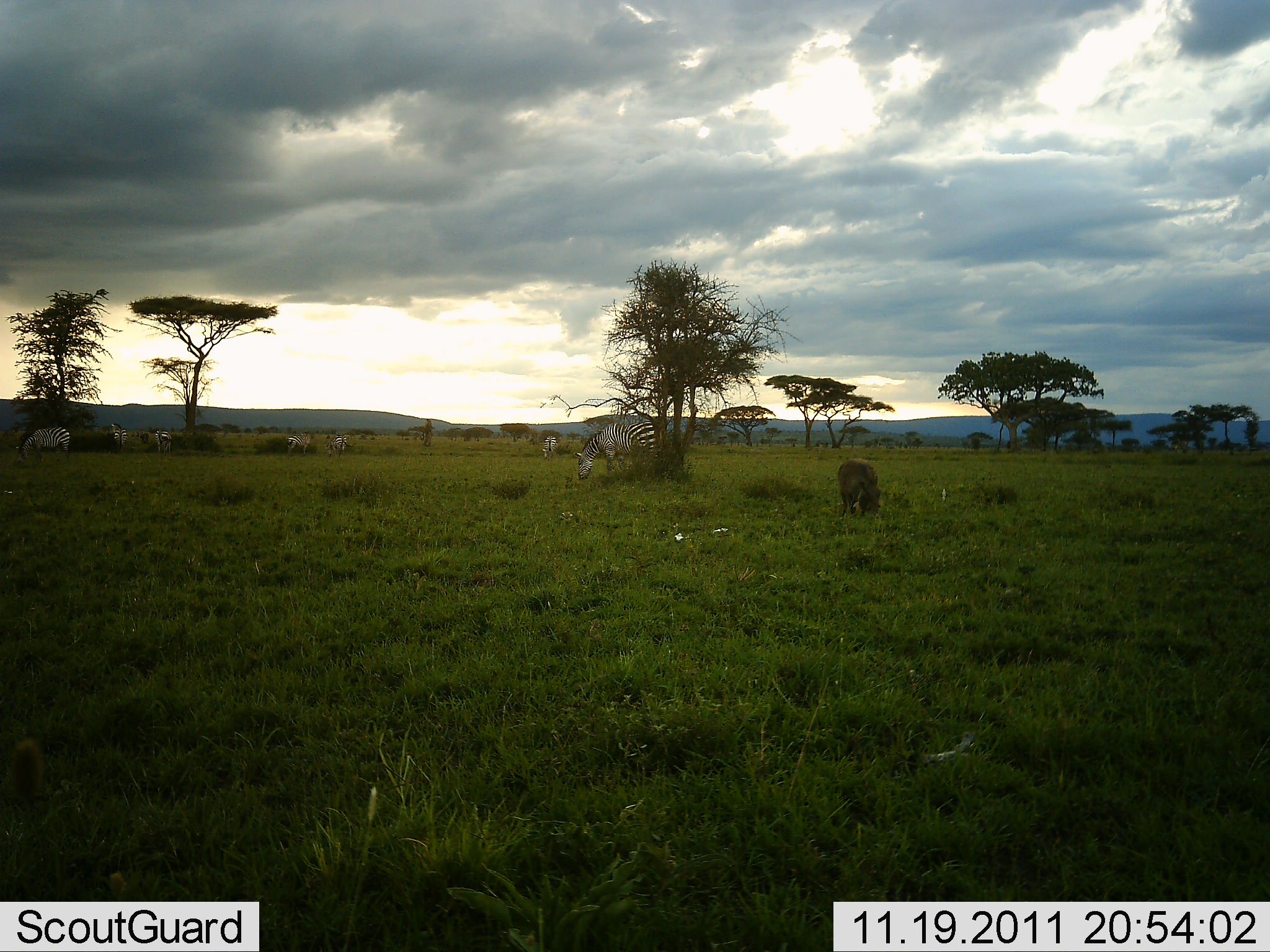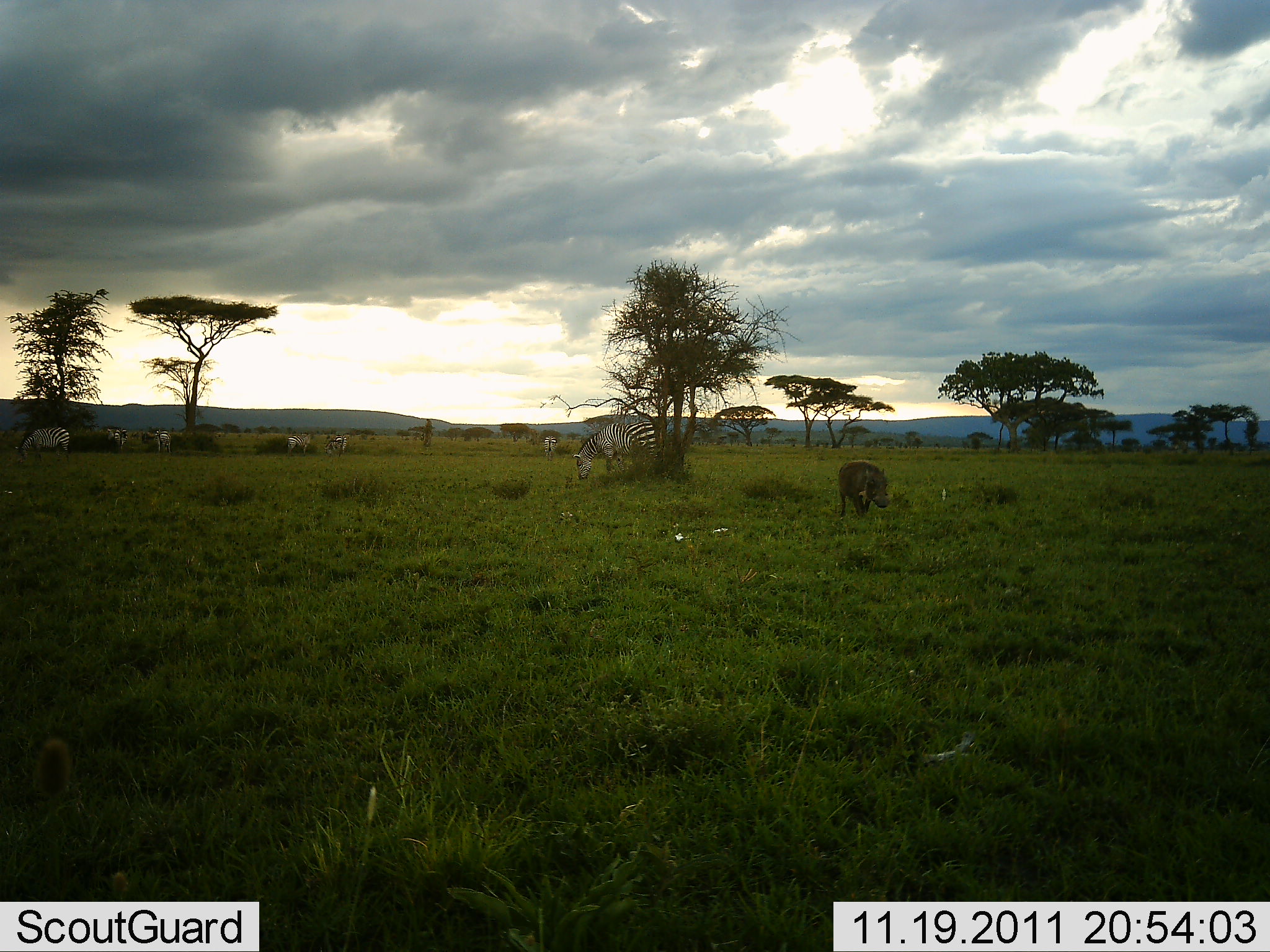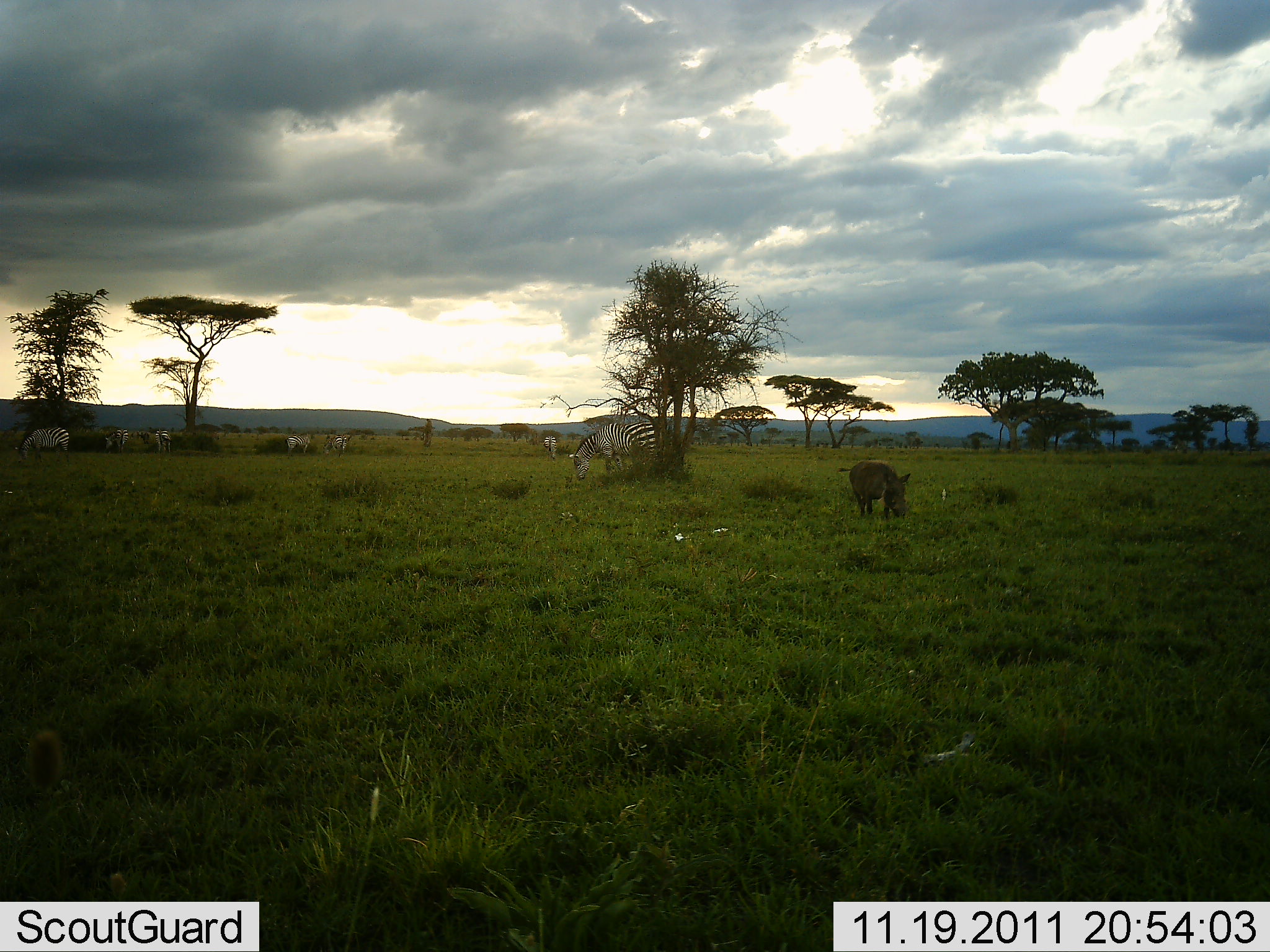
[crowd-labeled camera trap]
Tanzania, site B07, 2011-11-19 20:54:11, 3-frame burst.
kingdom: Animalia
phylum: Chordata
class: Mammalia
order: Artiodactyla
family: Suidae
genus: Phacochoerus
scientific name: Phacochoerus africanus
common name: warthog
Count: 1.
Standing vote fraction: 8%.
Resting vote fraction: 0%.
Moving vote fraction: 23%.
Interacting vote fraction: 0%.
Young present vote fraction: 0%.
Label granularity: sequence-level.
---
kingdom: Animalia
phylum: Chordata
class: Mammalia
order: Perissodactyla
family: Equidae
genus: Equus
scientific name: Equus quagga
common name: plains zebra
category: zebra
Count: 7.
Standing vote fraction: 33%.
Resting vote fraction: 0%.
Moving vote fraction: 0%.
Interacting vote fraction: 0%.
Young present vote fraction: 0%.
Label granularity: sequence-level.